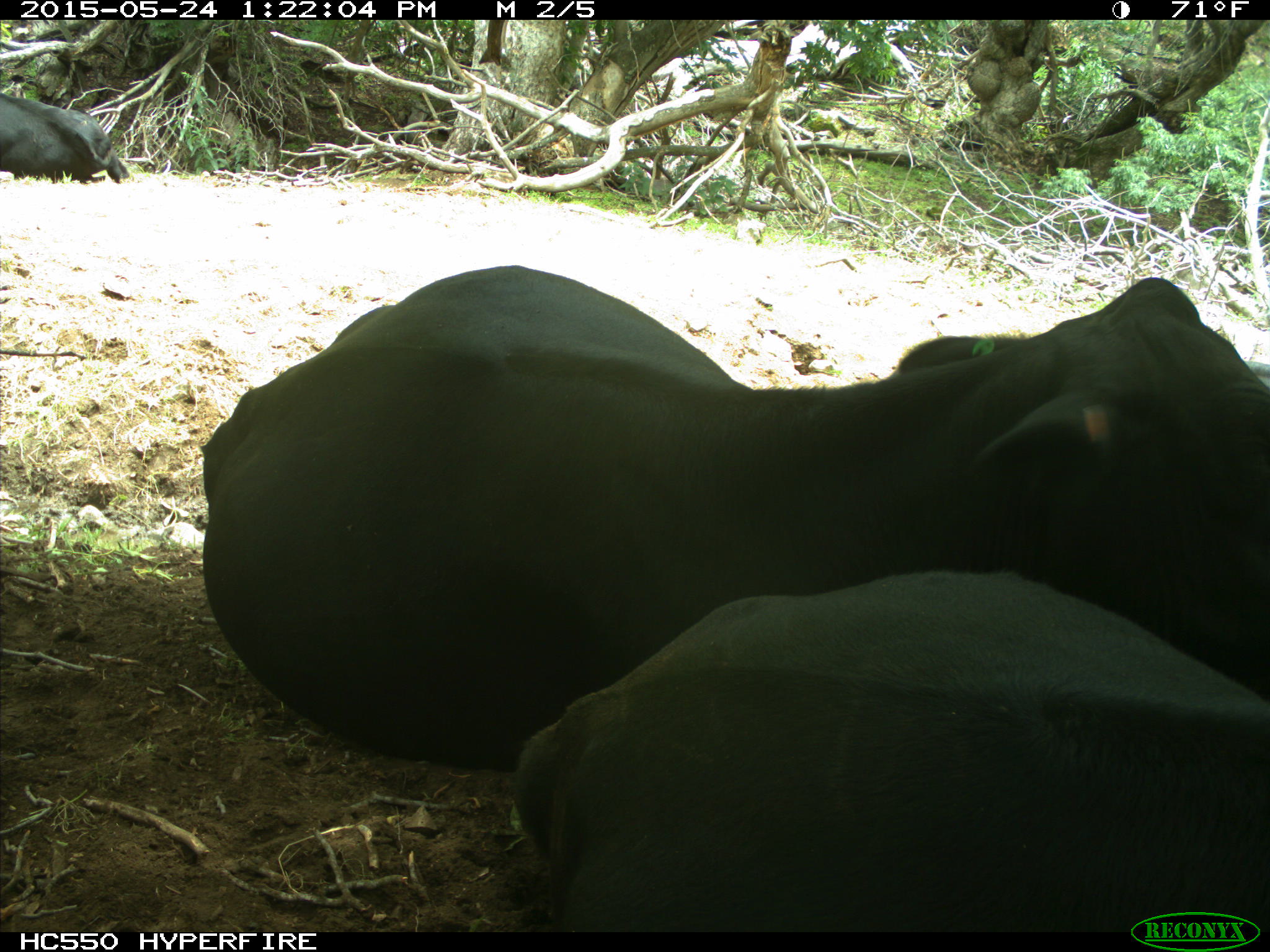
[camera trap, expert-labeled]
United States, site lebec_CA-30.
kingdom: Animalia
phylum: Chordata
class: Mammalia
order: Artiodactyla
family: Bovidae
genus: Bos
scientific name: Bos taurus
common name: domestic cow